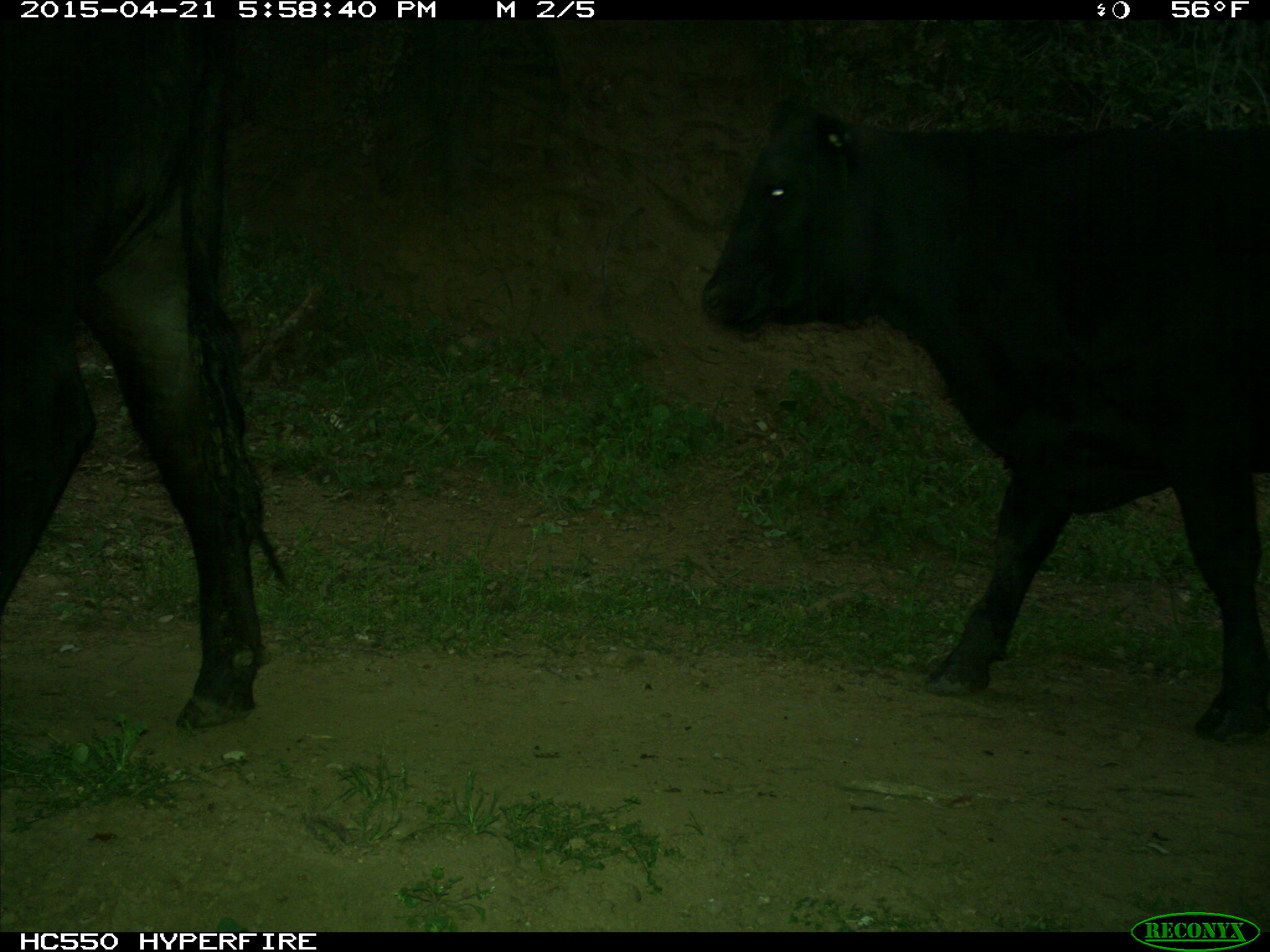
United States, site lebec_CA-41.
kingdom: Animalia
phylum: Chordata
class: Mammalia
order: Artiodactyla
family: Bovidae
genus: Bos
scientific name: Bos taurus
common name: domestic cow